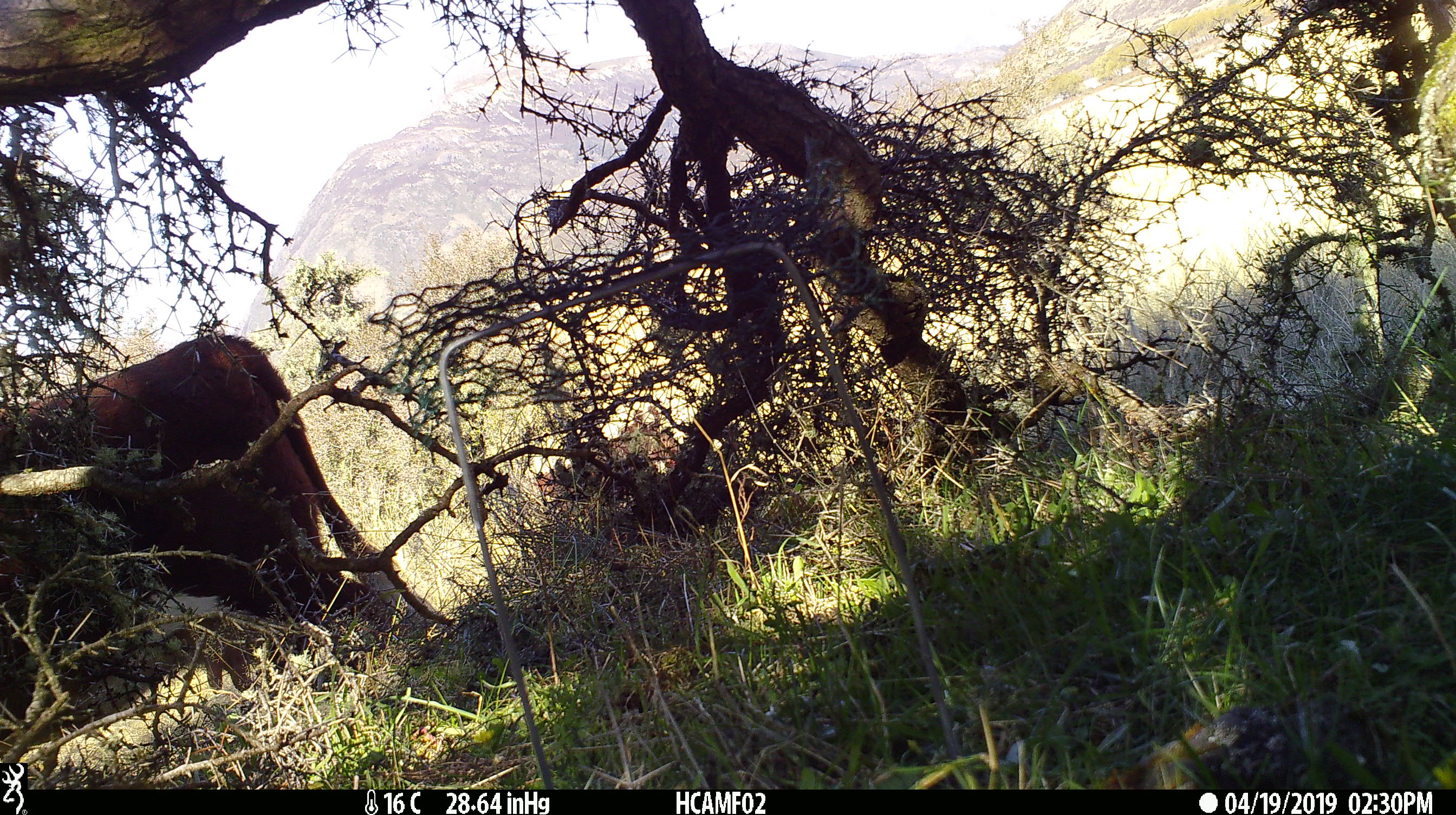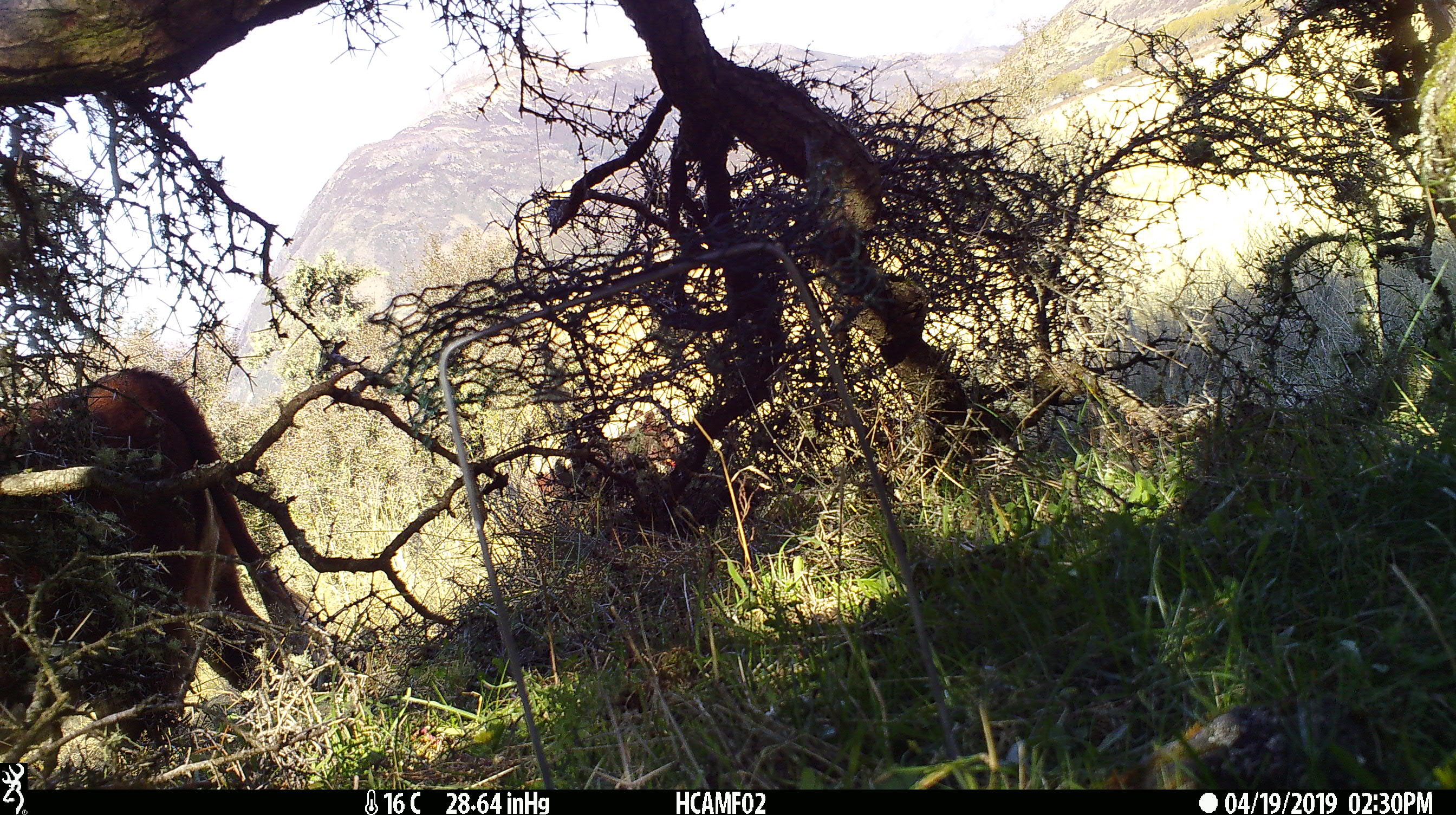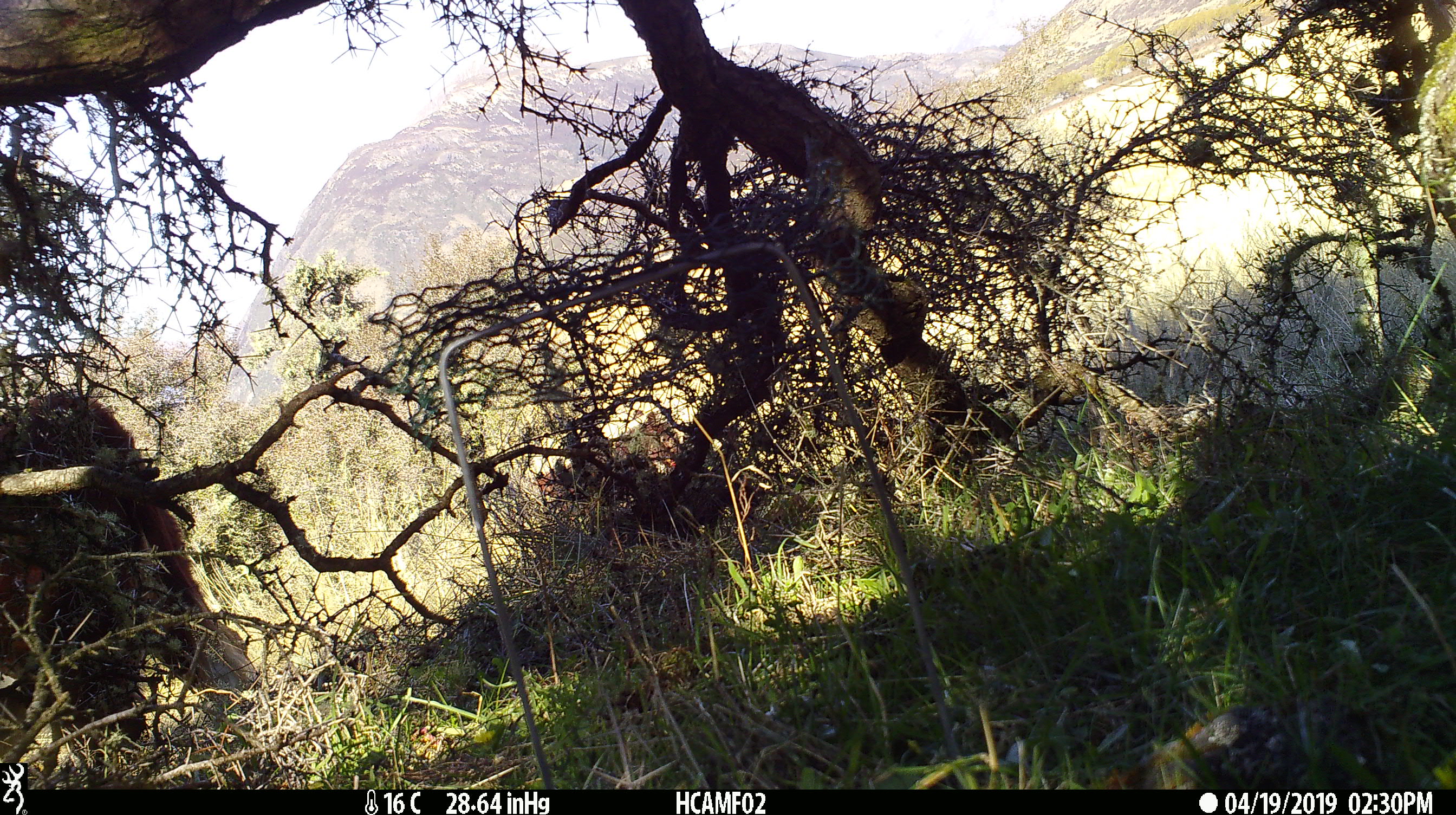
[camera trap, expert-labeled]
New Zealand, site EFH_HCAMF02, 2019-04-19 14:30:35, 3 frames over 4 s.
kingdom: Animalia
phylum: Chordata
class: Mammalia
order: Artiodactyla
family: Bovidae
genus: Bos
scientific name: Bos taurus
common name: domestic cow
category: cow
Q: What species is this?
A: Cow (domestic cow) (Bos taurus).